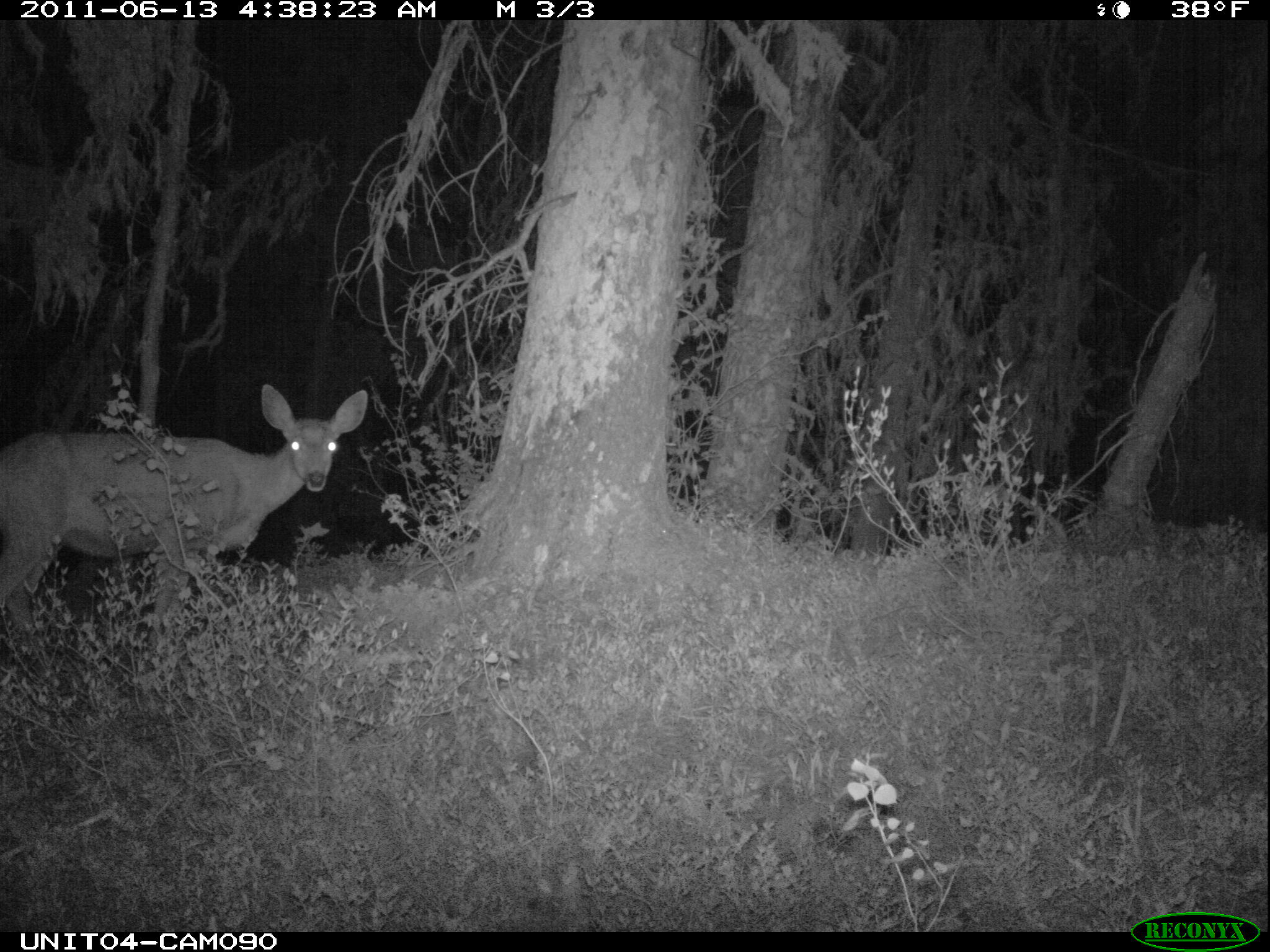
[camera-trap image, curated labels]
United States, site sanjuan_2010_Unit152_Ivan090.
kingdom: Animalia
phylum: Chordata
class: Mammalia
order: Artiodactyla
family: Cervidae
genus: Odocoileus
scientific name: Odocoileus hemionus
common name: mule deer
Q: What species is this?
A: Odocoileus hemionus (mule deer).